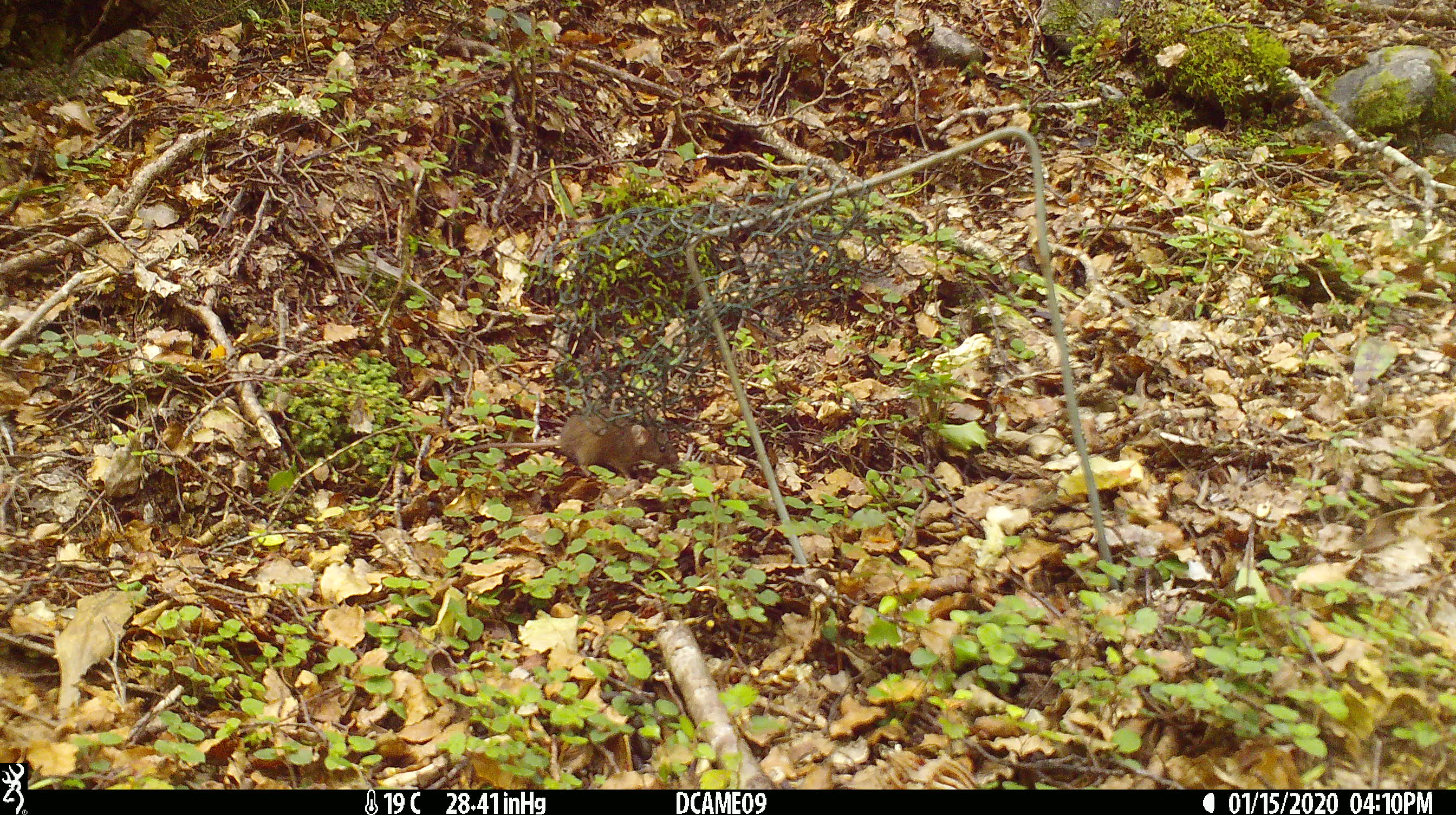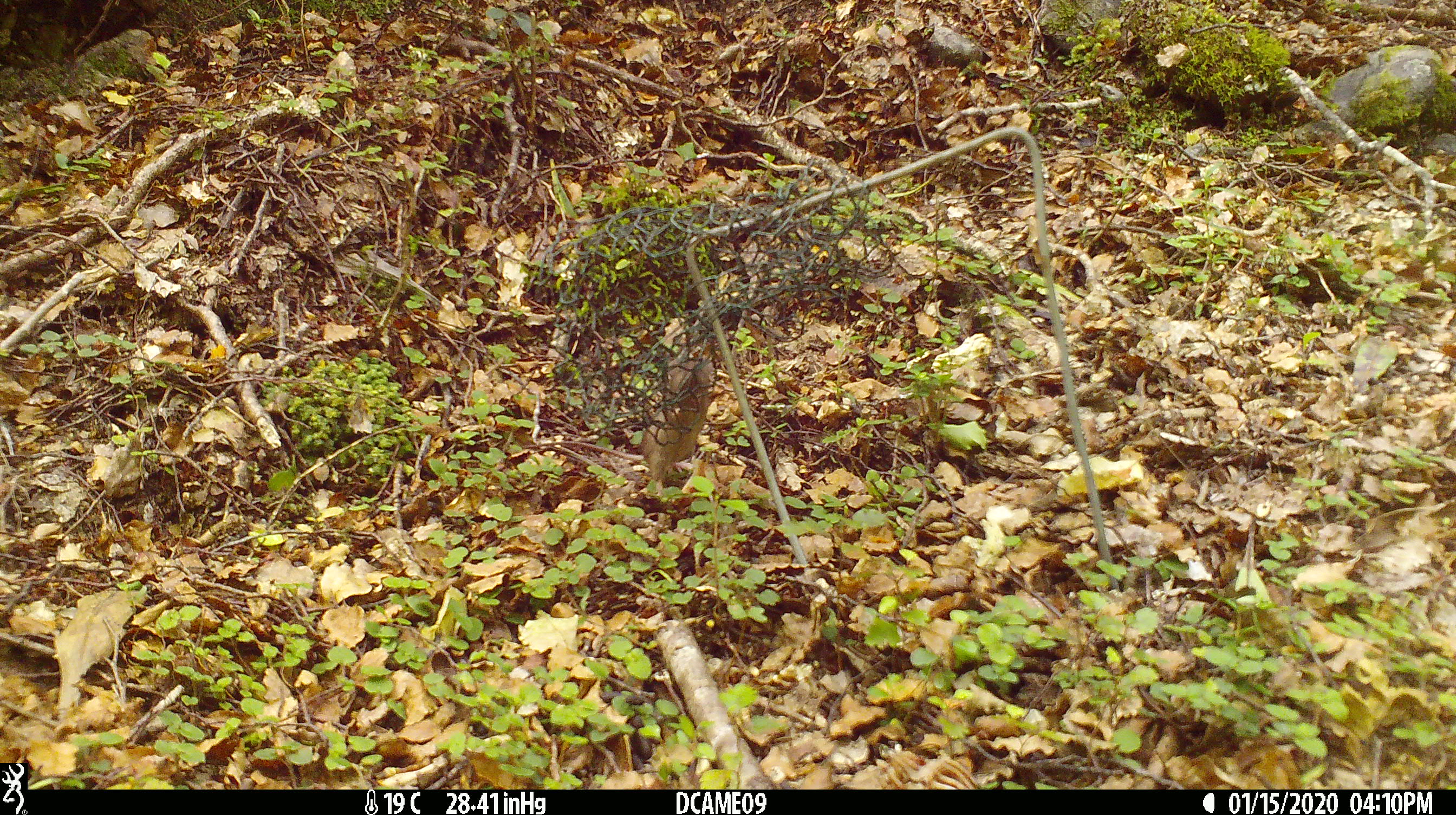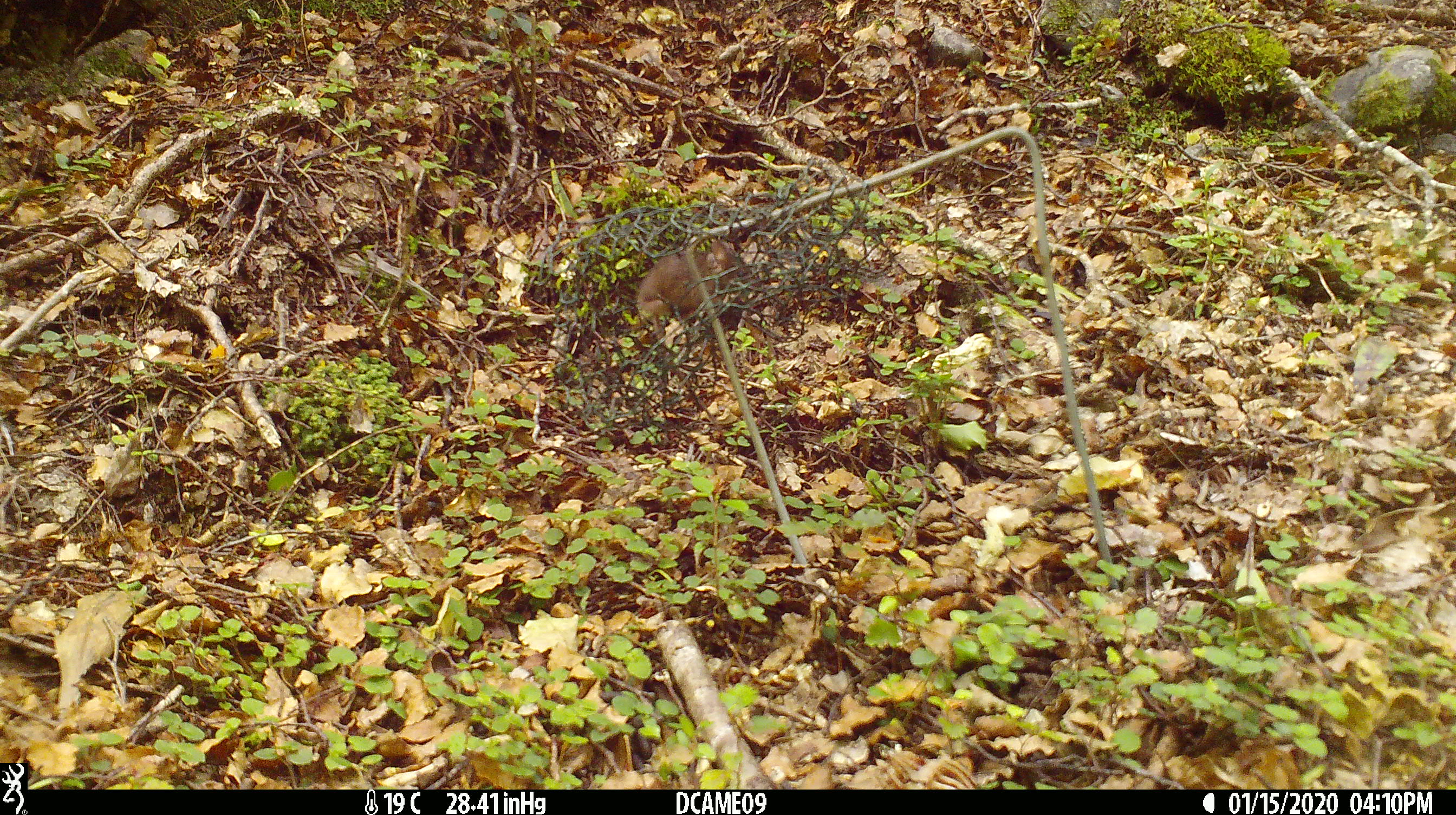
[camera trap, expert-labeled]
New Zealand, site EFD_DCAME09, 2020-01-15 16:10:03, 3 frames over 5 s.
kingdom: Animalia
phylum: Chordata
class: Mammalia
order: Rodentia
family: Muridae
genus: Mus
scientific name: Mus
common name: mouse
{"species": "mouse (Mus)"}